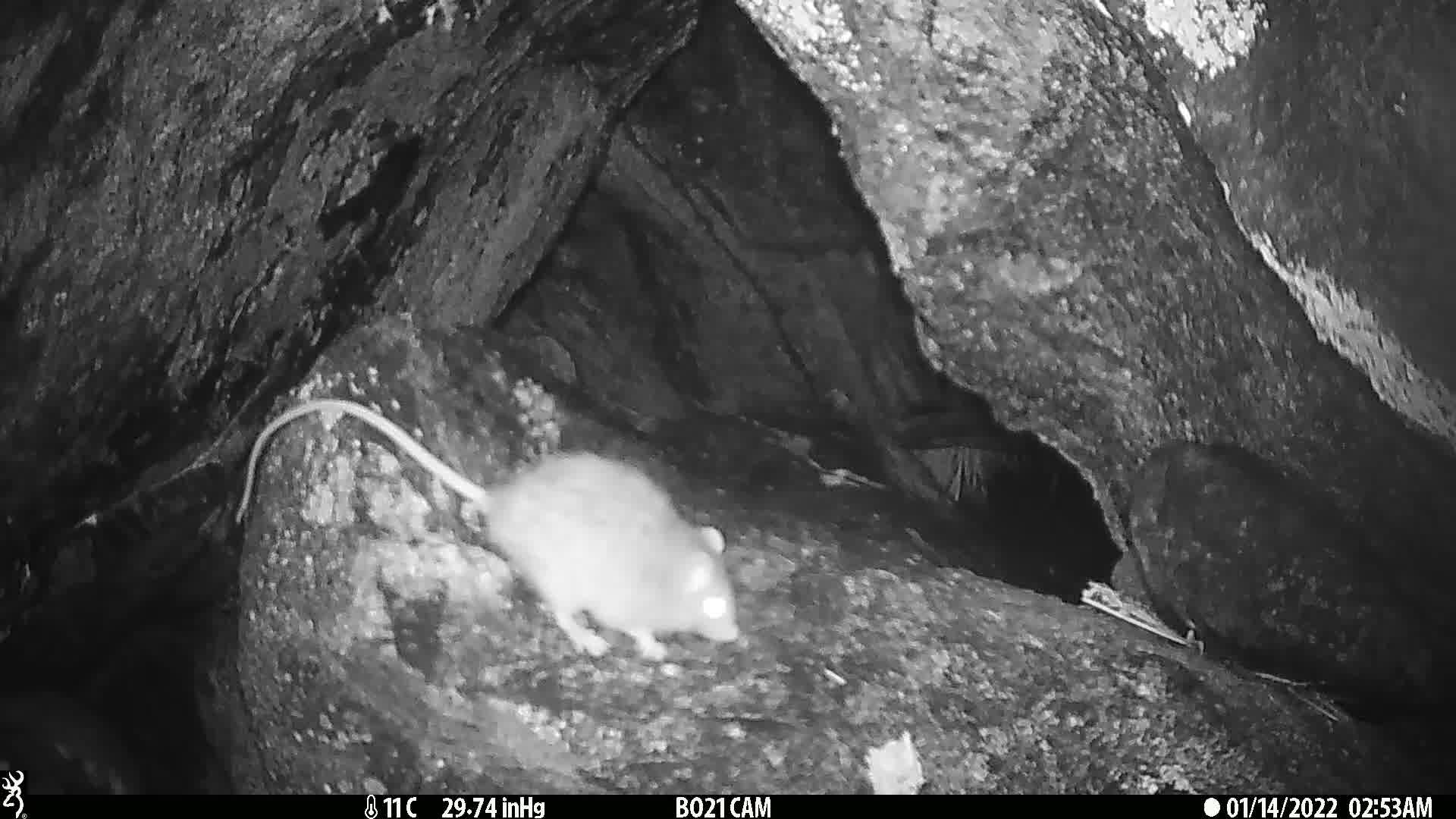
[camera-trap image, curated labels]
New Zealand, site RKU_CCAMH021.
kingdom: Animalia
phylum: Chordata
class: Mammalia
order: Rodentia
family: Muridae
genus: Rattus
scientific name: Rattus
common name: rat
Rat (Rattus).